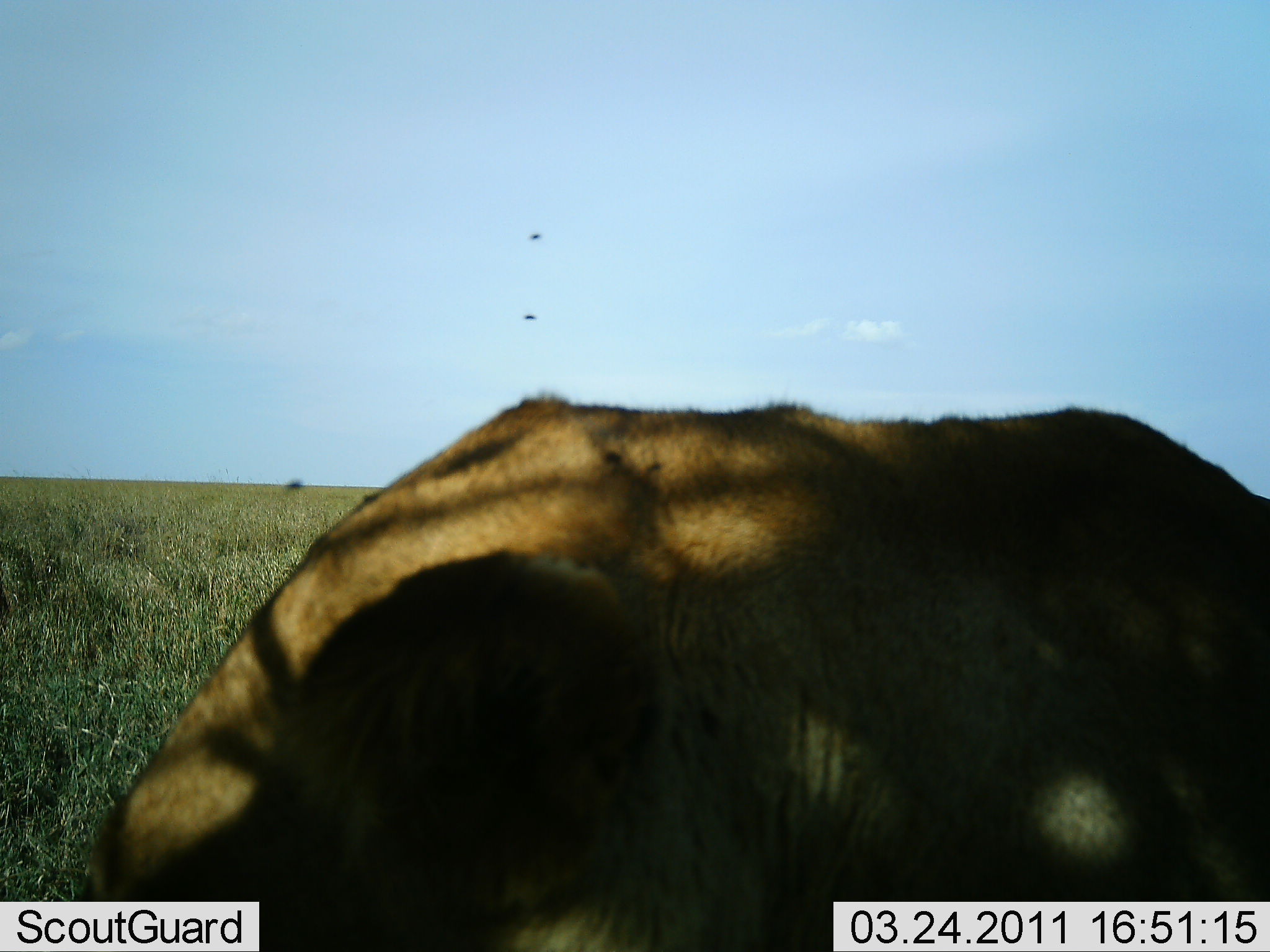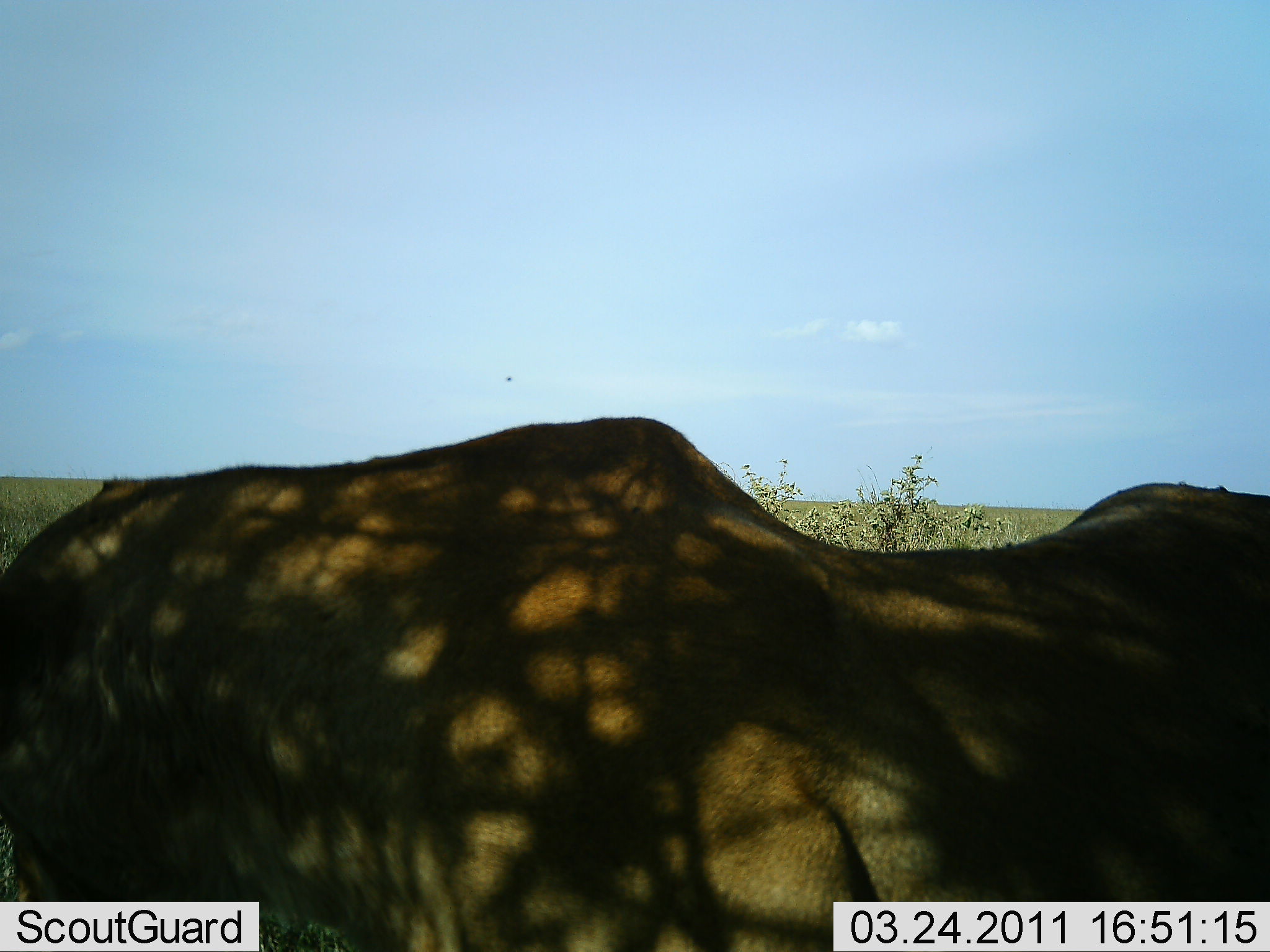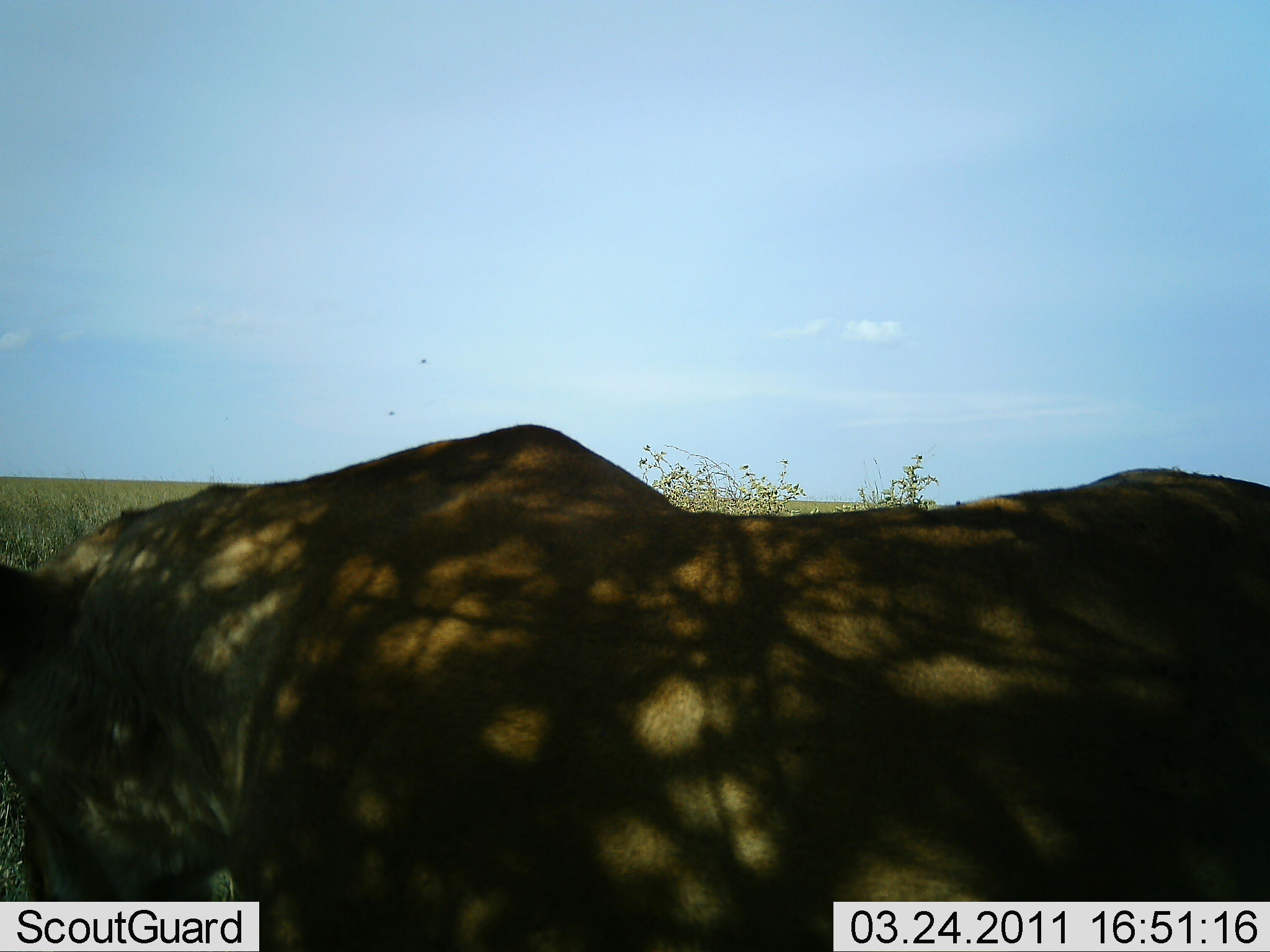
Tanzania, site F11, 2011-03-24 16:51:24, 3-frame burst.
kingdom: Animalia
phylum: Chordata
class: Mammalia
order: Carnivora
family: Felidae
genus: Panthera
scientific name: Panthera leo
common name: lion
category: lionfemale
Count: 1.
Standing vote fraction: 20%.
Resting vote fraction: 33%.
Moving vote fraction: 53%.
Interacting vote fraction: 0%.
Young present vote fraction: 0%.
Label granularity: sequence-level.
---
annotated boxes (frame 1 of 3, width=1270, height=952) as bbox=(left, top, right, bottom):
animal: bbox=(78, 389, 1270, 952)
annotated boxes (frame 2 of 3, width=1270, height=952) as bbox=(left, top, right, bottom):
animal: bbox=(1, 416, 1270, 952)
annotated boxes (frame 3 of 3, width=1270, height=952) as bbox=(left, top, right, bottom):
animal: bbox=(1, 426, 1269, 952)